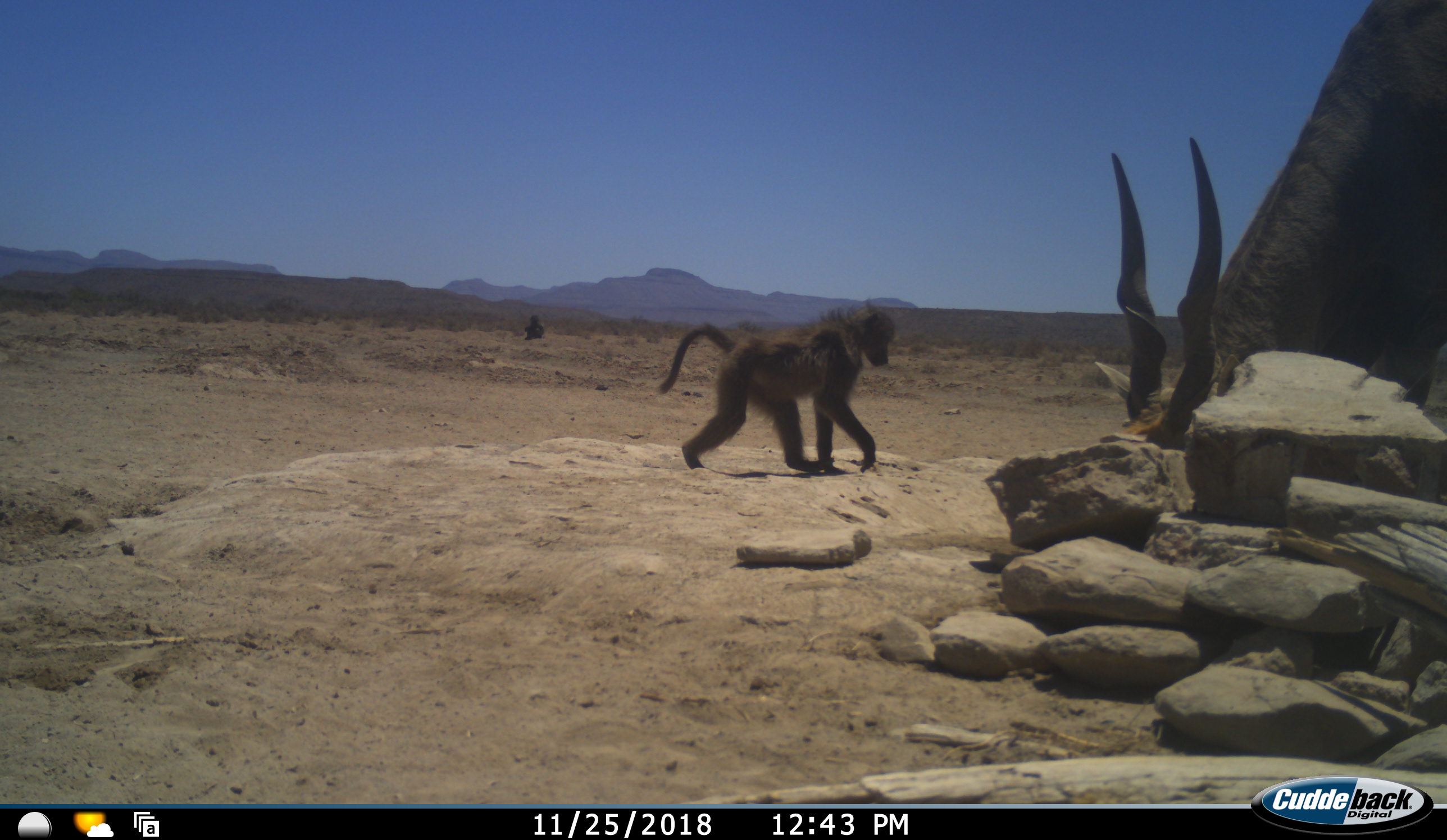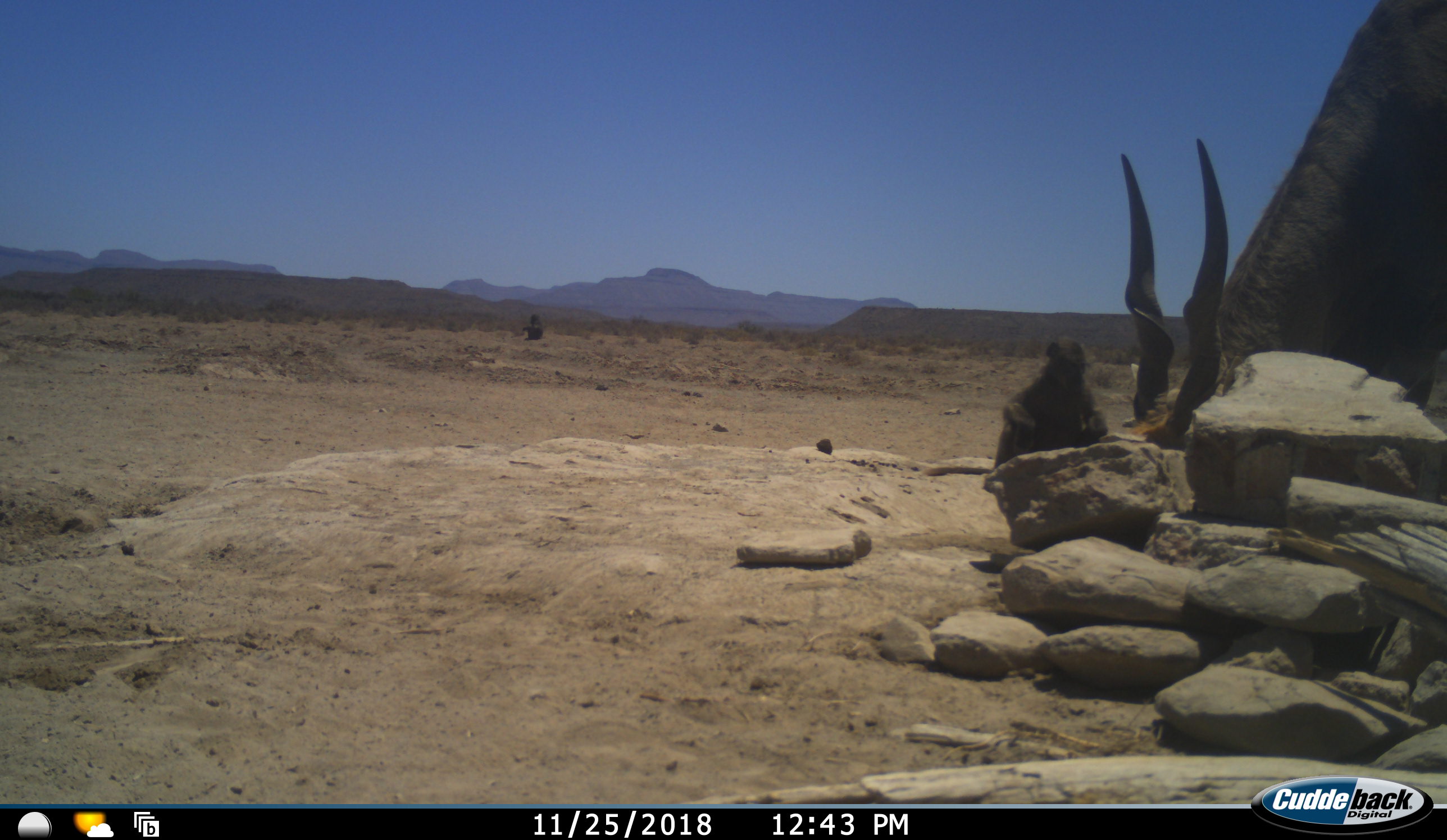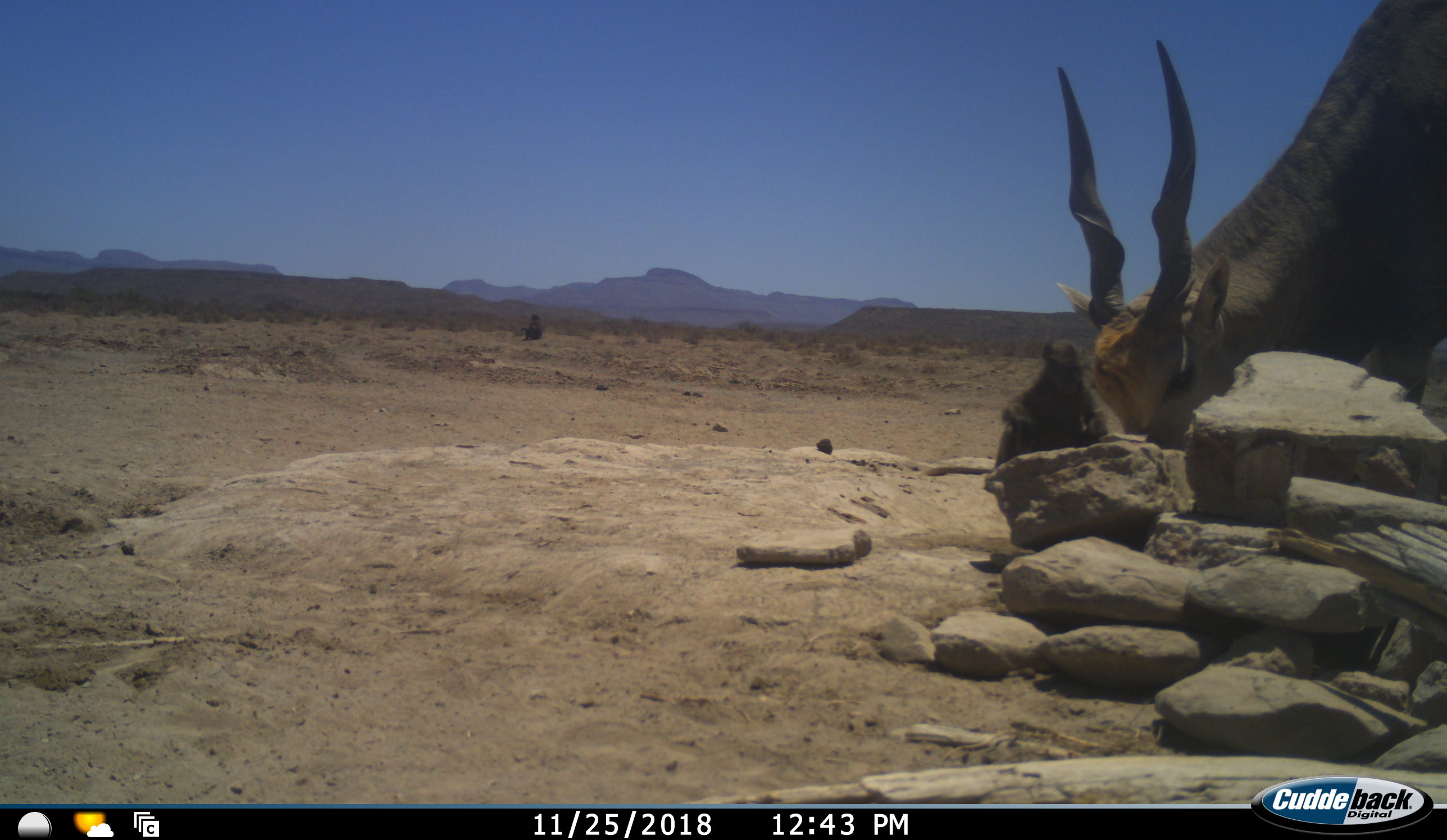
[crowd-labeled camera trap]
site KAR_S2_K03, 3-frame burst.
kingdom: Animalia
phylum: Chordata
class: Mammalia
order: Primates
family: Cercopithecidae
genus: Papio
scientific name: Papio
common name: baboon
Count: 2.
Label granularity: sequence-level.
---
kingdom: Animalia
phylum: Chordata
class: Mammalia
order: Artiodactyla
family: Bovidae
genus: Tragelaphus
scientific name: Tragelaphus oryx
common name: eland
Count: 1.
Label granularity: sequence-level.